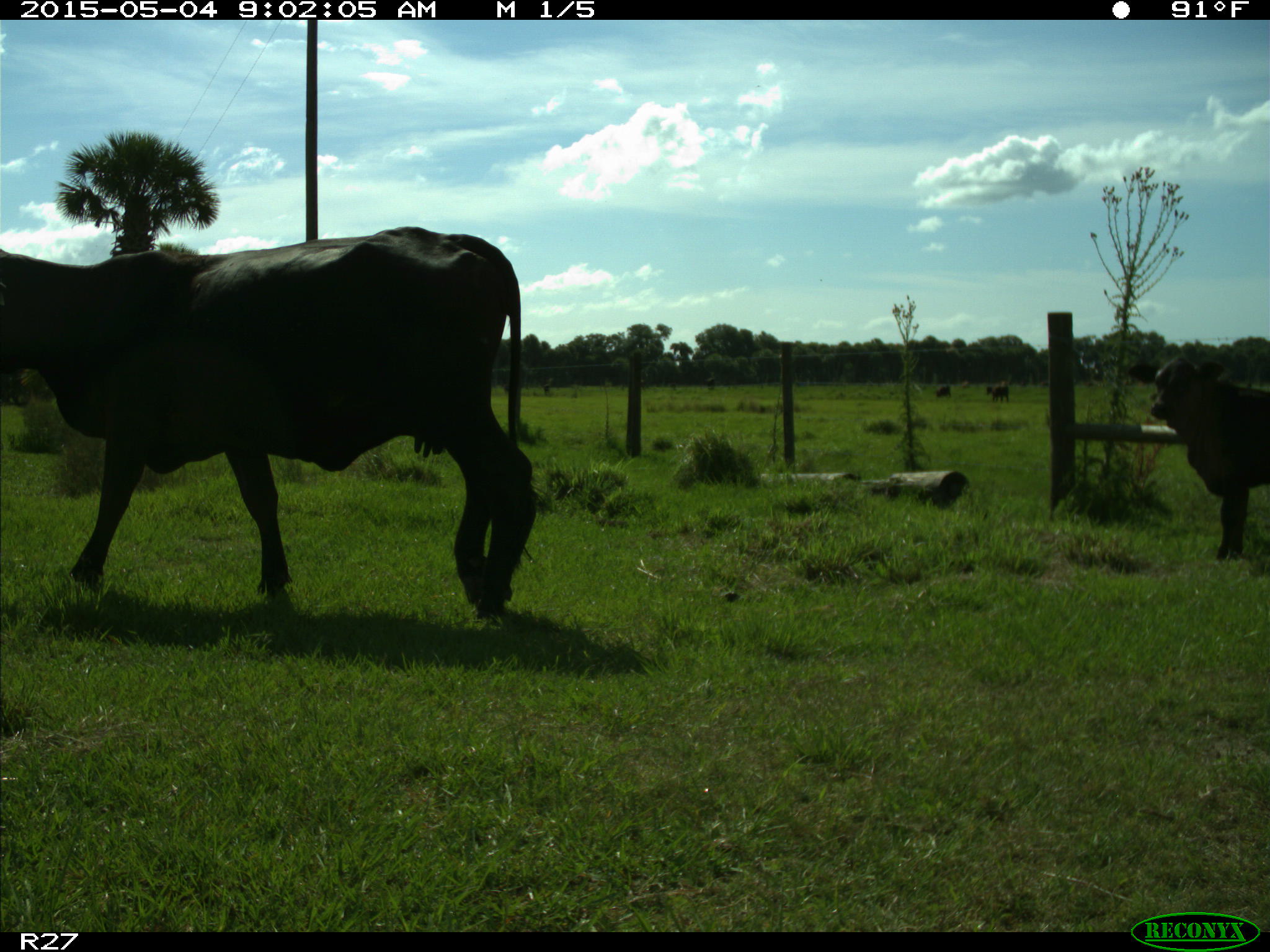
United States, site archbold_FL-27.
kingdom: Animalia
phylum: Chordata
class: Mammalia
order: Artiodactyla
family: Bovidae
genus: Bos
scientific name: Bos taurus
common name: domestic cow